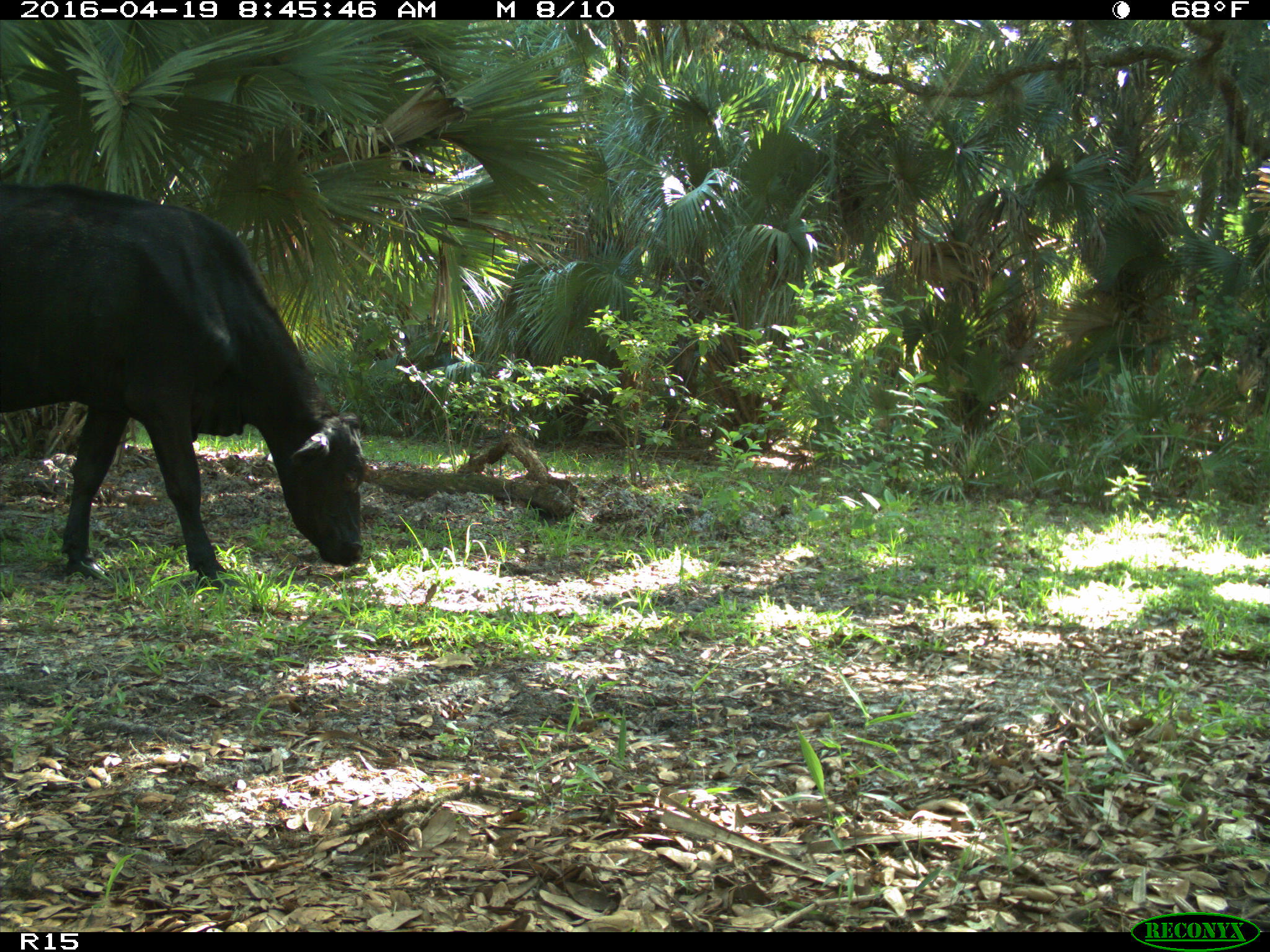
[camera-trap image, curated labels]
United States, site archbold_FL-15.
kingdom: Animalia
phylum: Chordata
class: Mammalia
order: Artiodactyla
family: Bovidae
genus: Bos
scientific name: Bos taurus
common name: domestic cow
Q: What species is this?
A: Bos taurus (domestic cow).